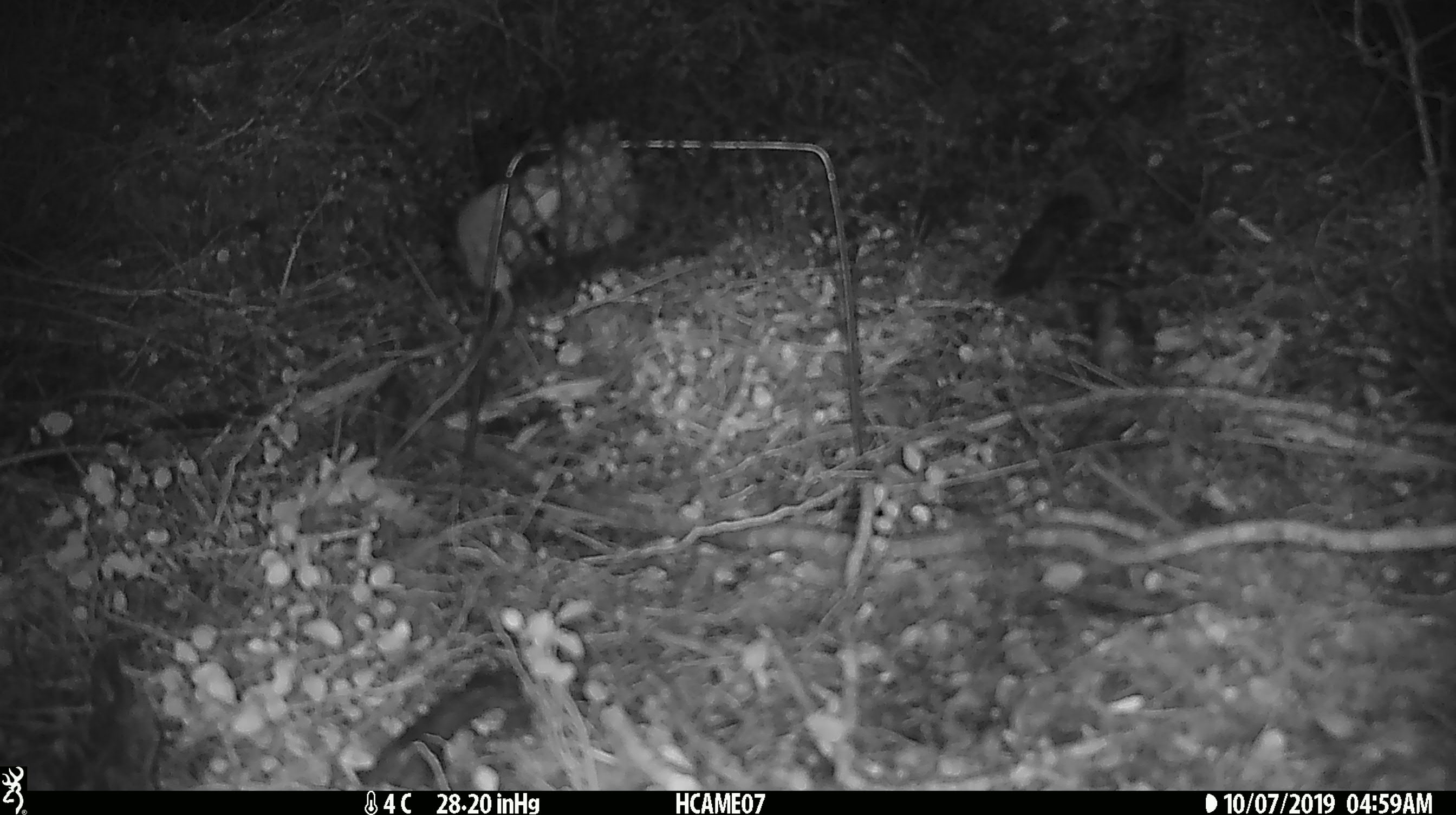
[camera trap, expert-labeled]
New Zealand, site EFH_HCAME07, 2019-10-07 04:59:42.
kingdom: Animalia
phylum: Chordata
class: Mammalia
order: Rodentia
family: Muridae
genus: Mus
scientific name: Mus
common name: mouse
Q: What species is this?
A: Mouse (Mus).